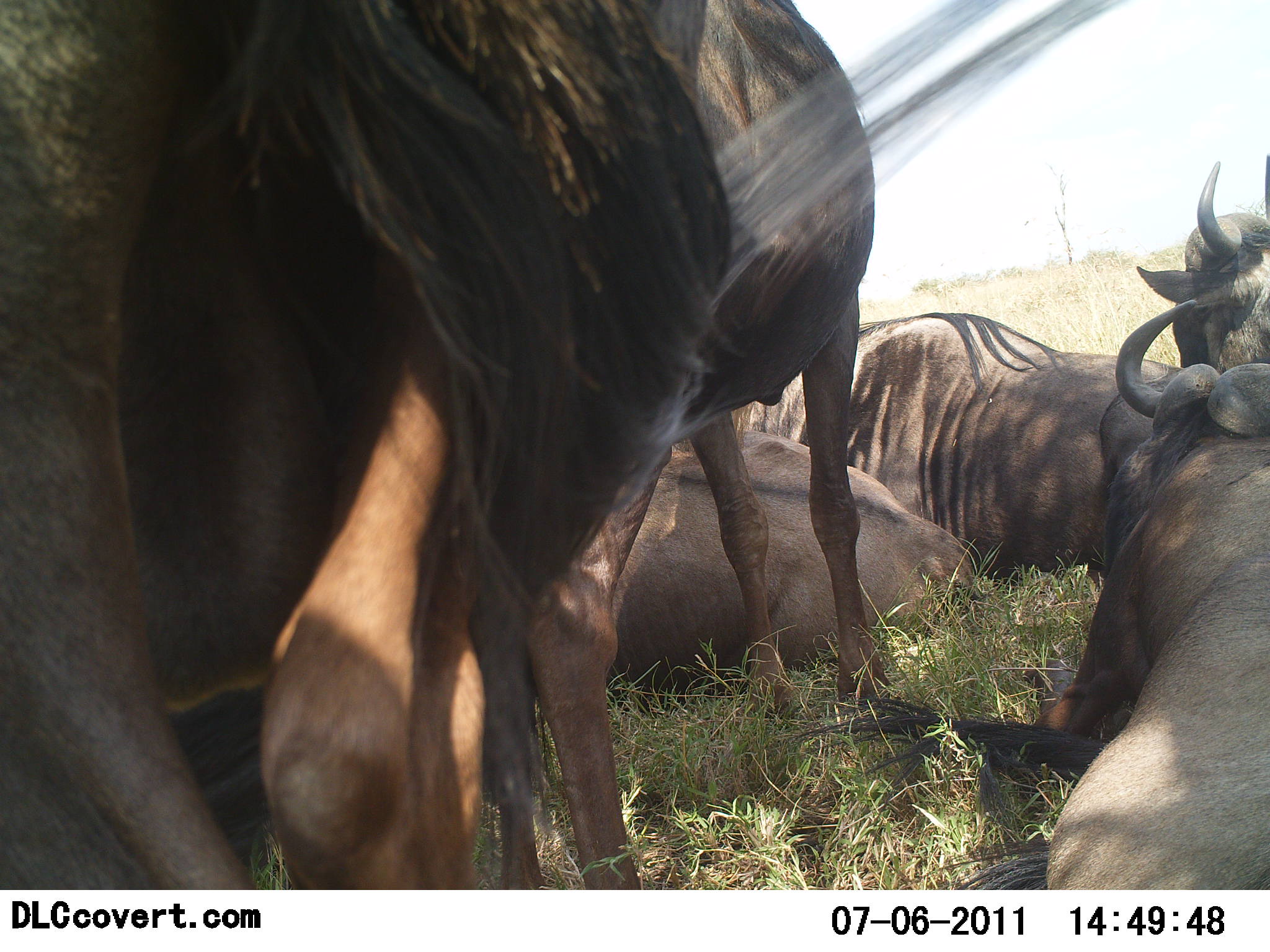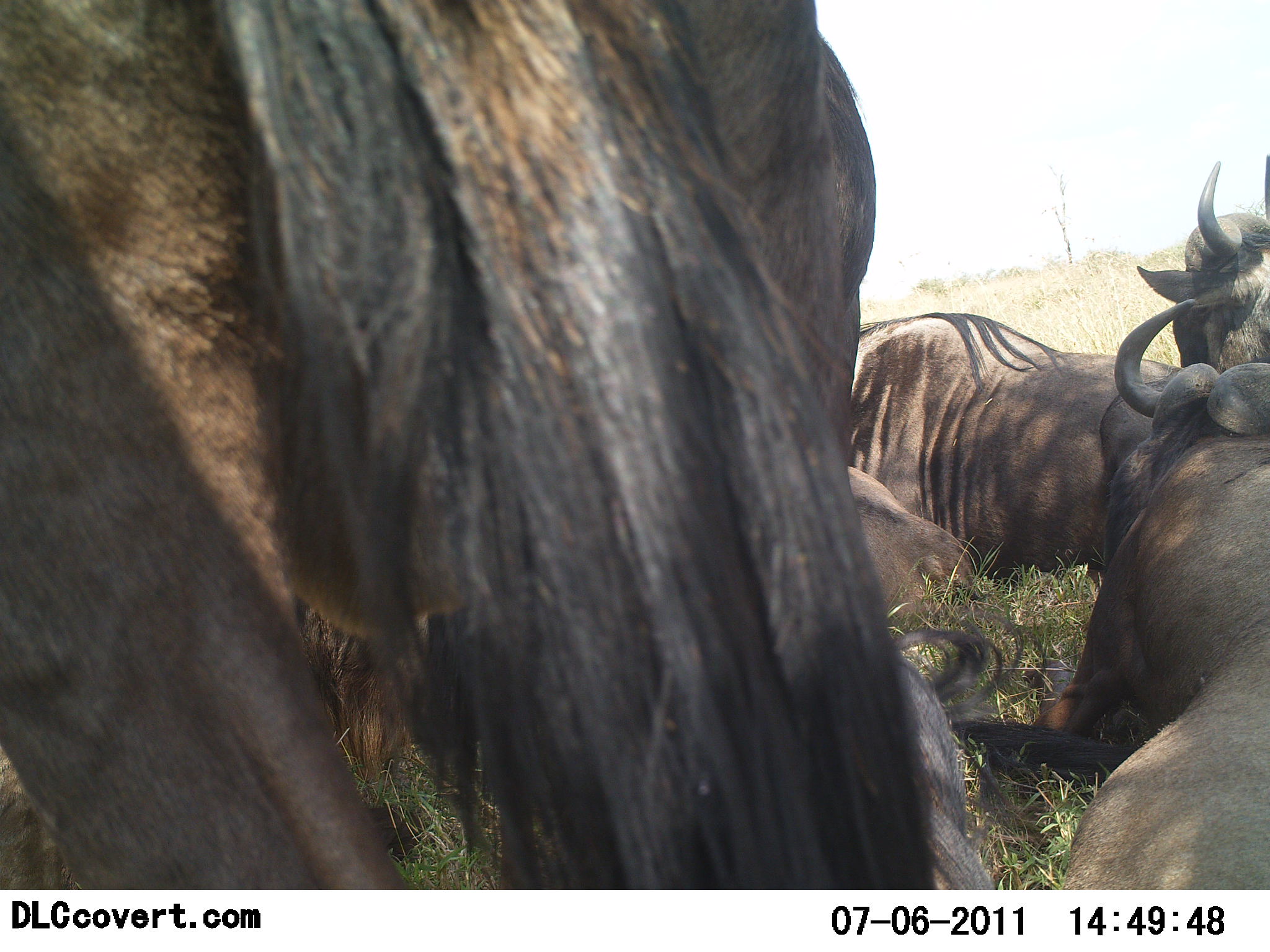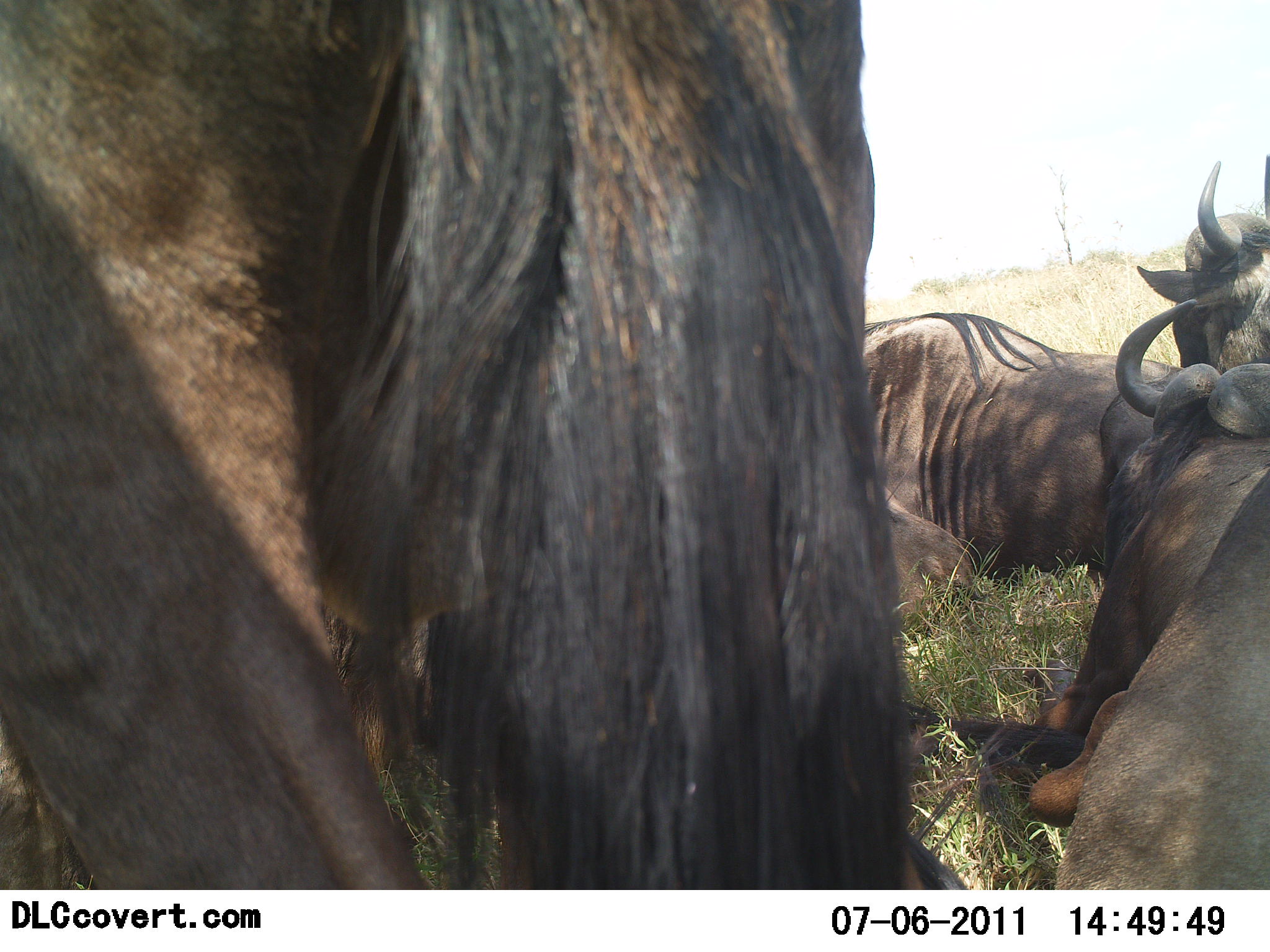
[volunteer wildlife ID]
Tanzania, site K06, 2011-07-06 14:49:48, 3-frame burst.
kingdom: Animalia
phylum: Chordata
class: Mammalia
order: Artiodactyla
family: Bovidae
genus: Connochaetes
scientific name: Connochaetes taurinus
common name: blue wildebeest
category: wildebeest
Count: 5.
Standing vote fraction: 46%.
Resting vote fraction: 100%.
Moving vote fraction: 0%.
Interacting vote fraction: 0%.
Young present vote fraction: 0%.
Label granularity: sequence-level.